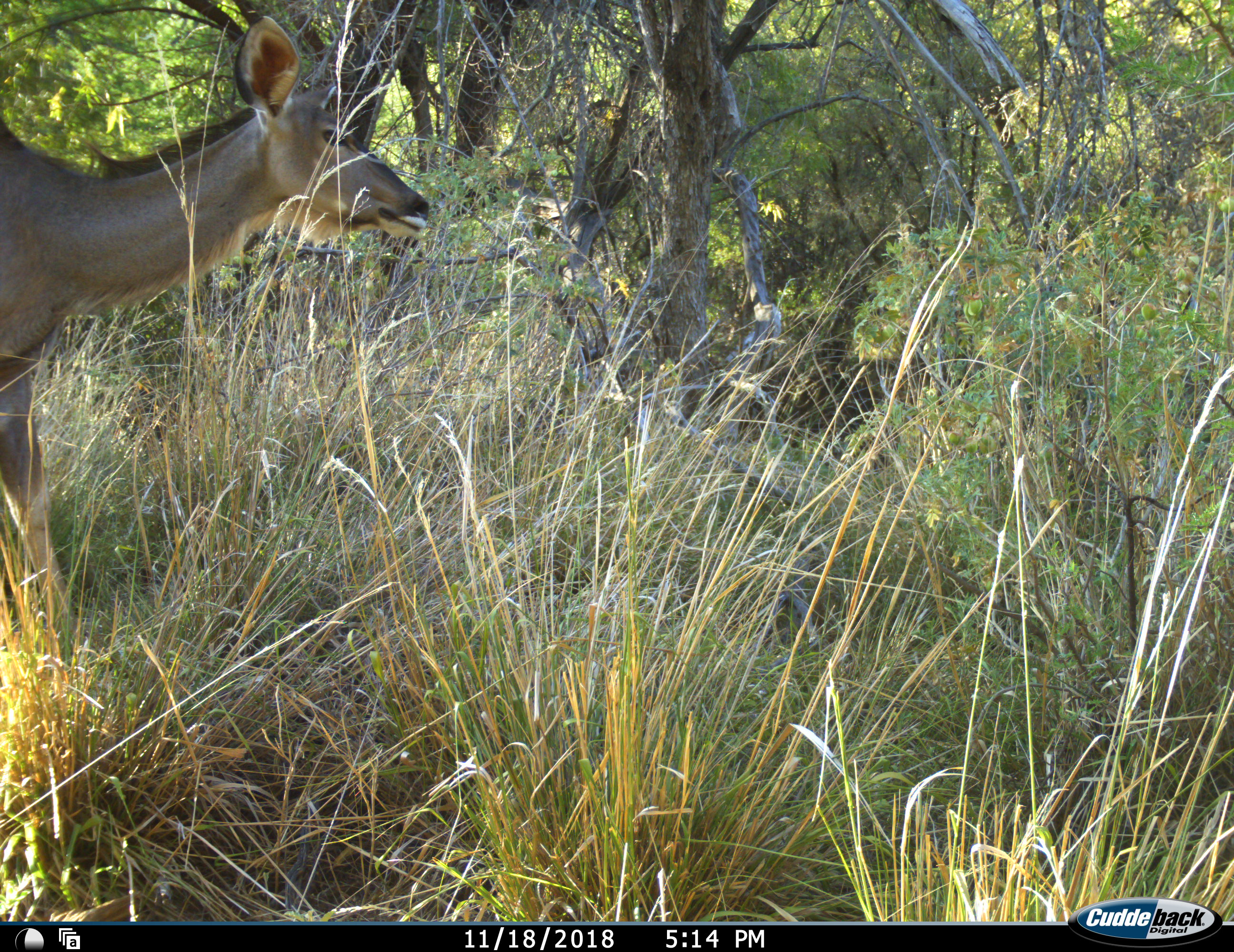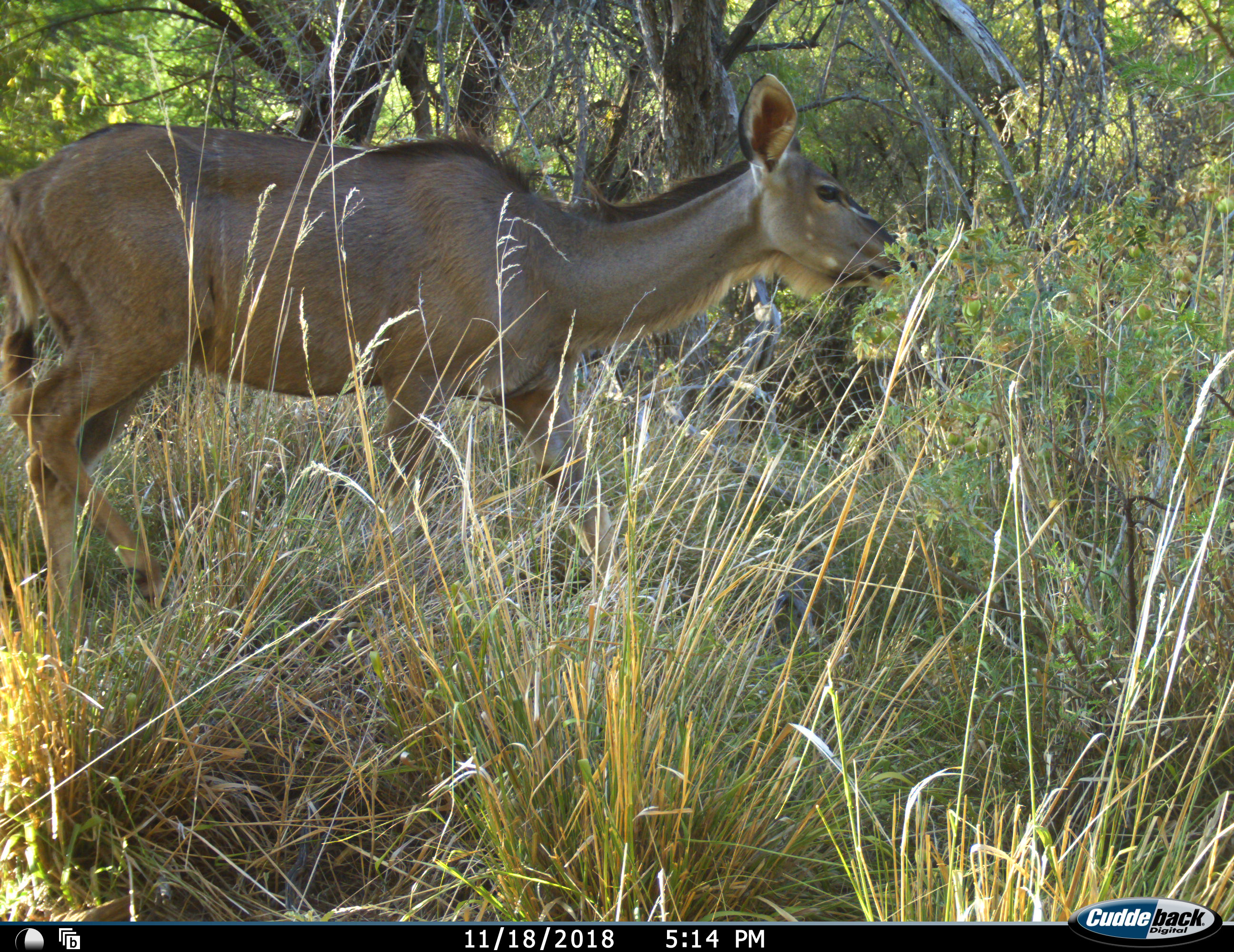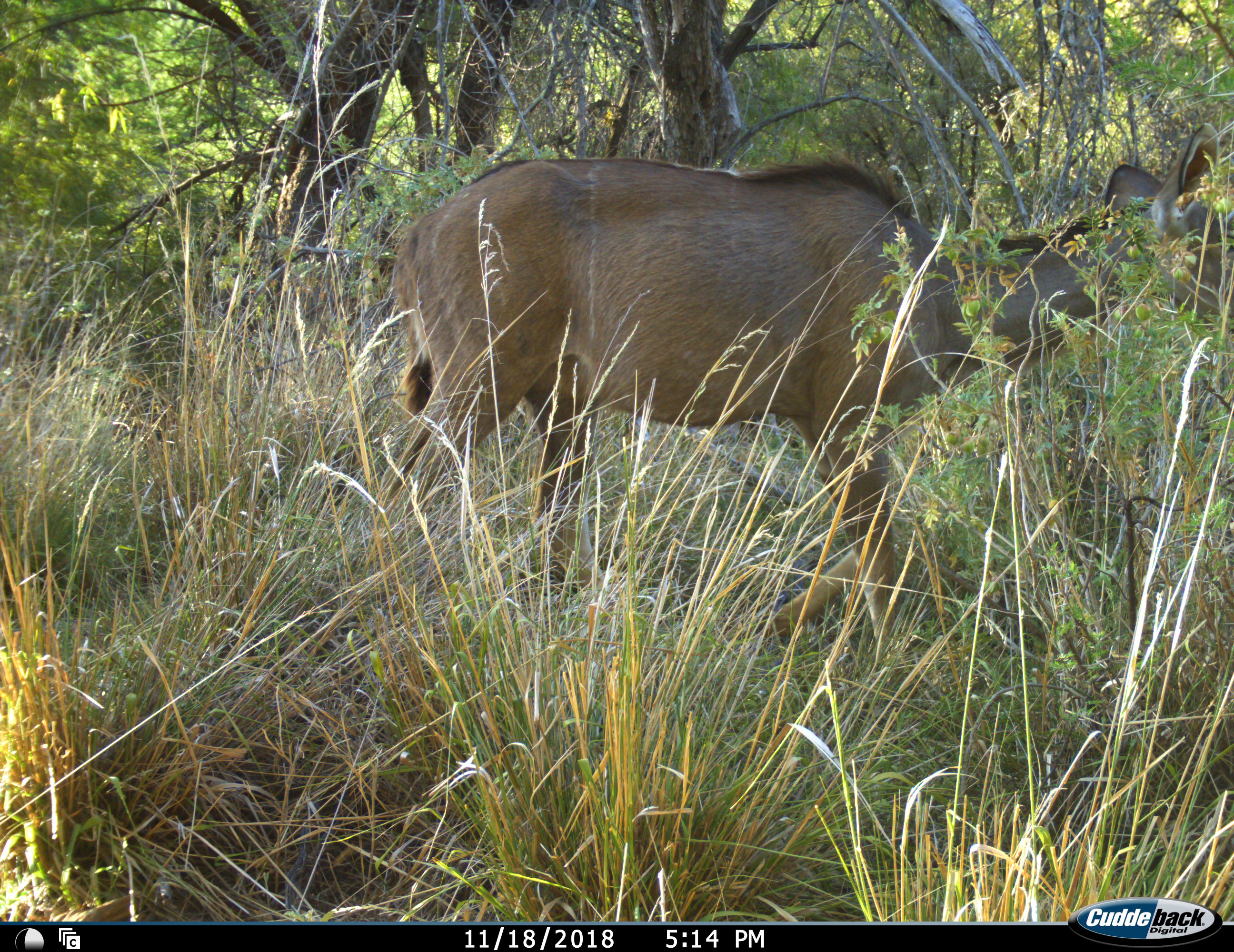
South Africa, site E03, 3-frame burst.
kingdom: Animalia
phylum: Chordata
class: Mammalia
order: Artiodactyla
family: Bovidae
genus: Tragelaphus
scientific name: Tragelaphus strepsiceros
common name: greater kudu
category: kudu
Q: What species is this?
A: Kudu (greater kudu) (Tragelaphus strepsiceros).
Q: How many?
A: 1.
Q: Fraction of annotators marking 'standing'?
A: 0%.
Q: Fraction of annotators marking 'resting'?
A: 0%.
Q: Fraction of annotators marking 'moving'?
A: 100%.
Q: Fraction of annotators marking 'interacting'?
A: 0%.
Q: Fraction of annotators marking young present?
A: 0%.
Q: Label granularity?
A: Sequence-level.